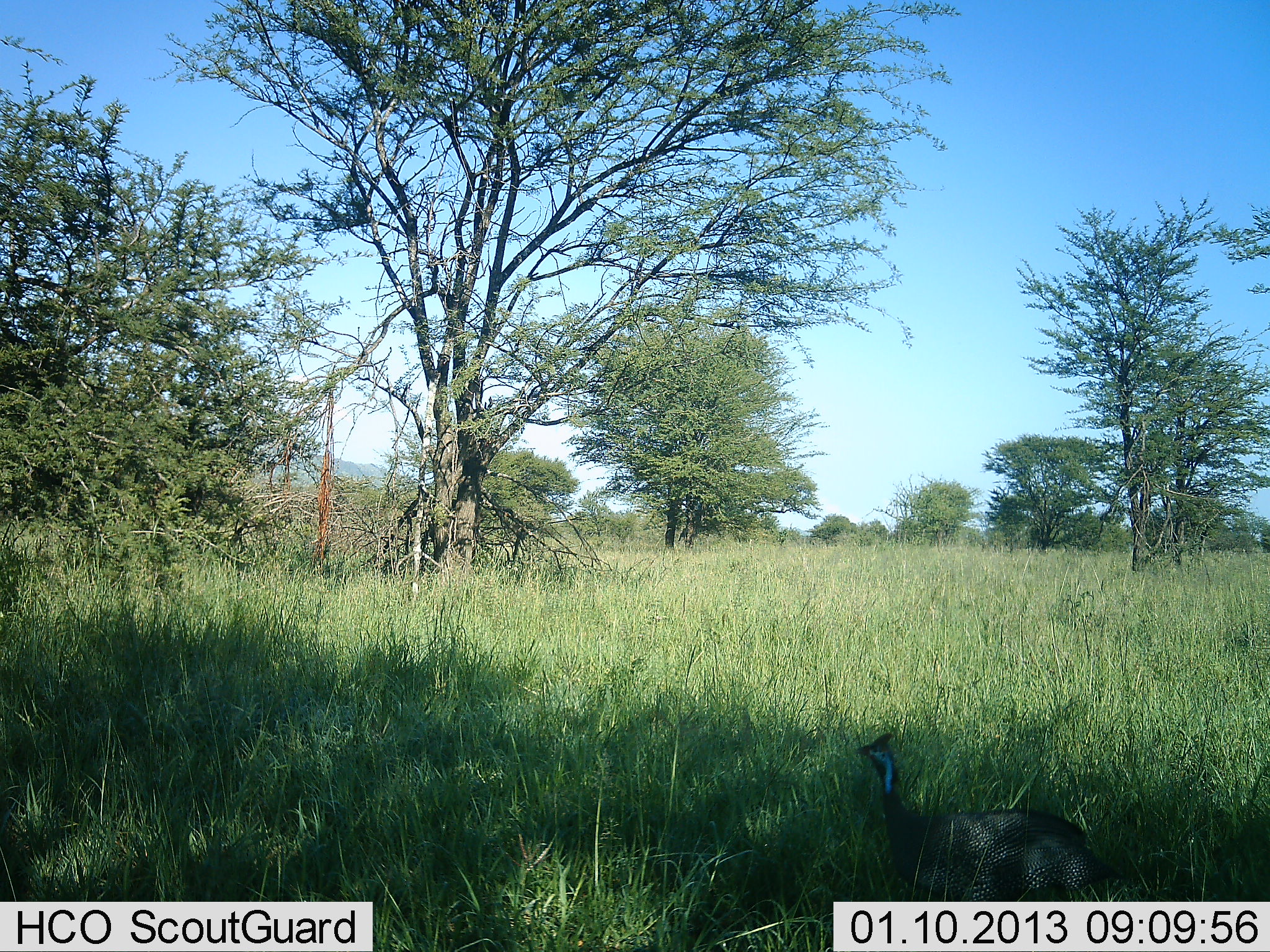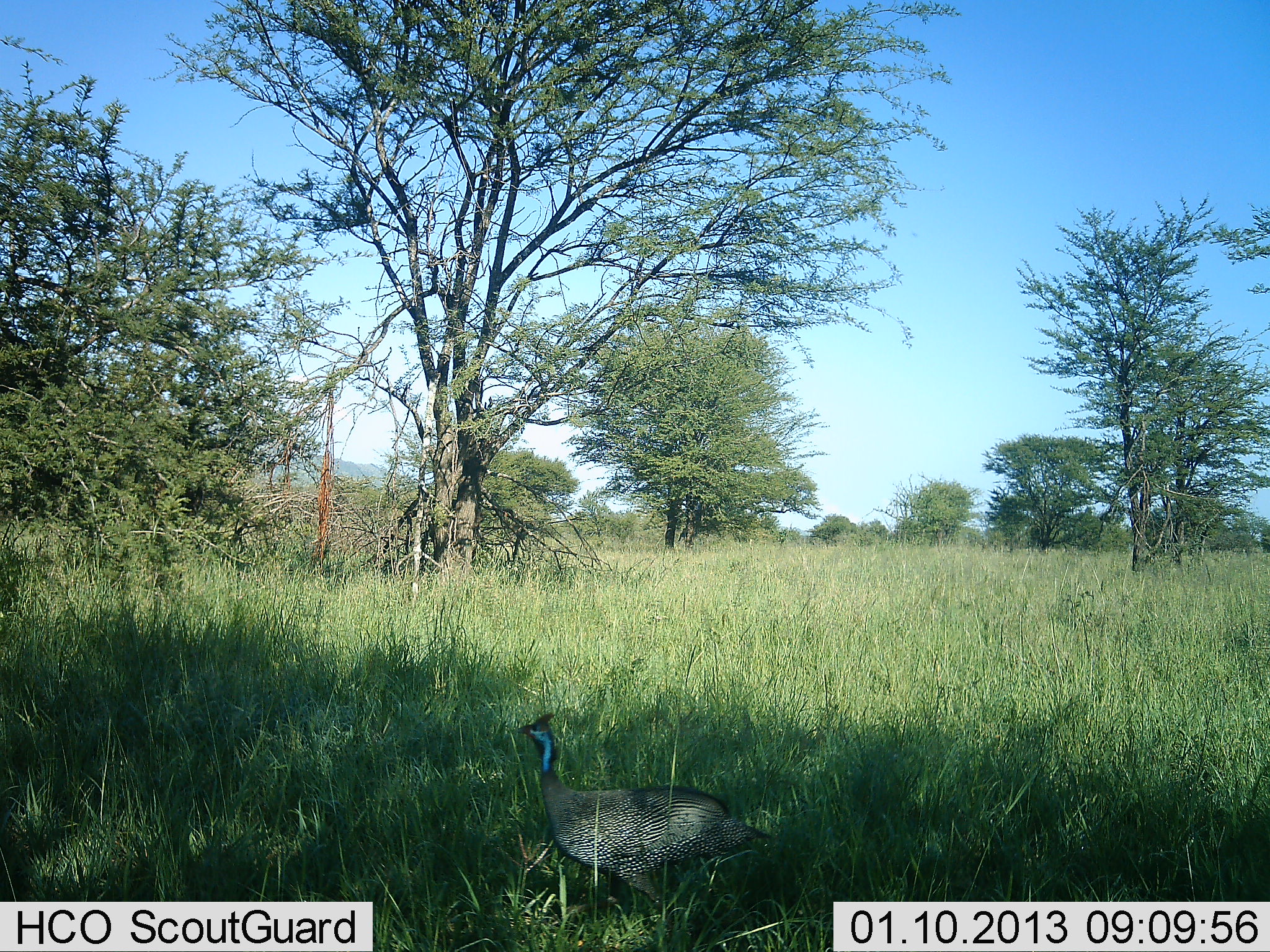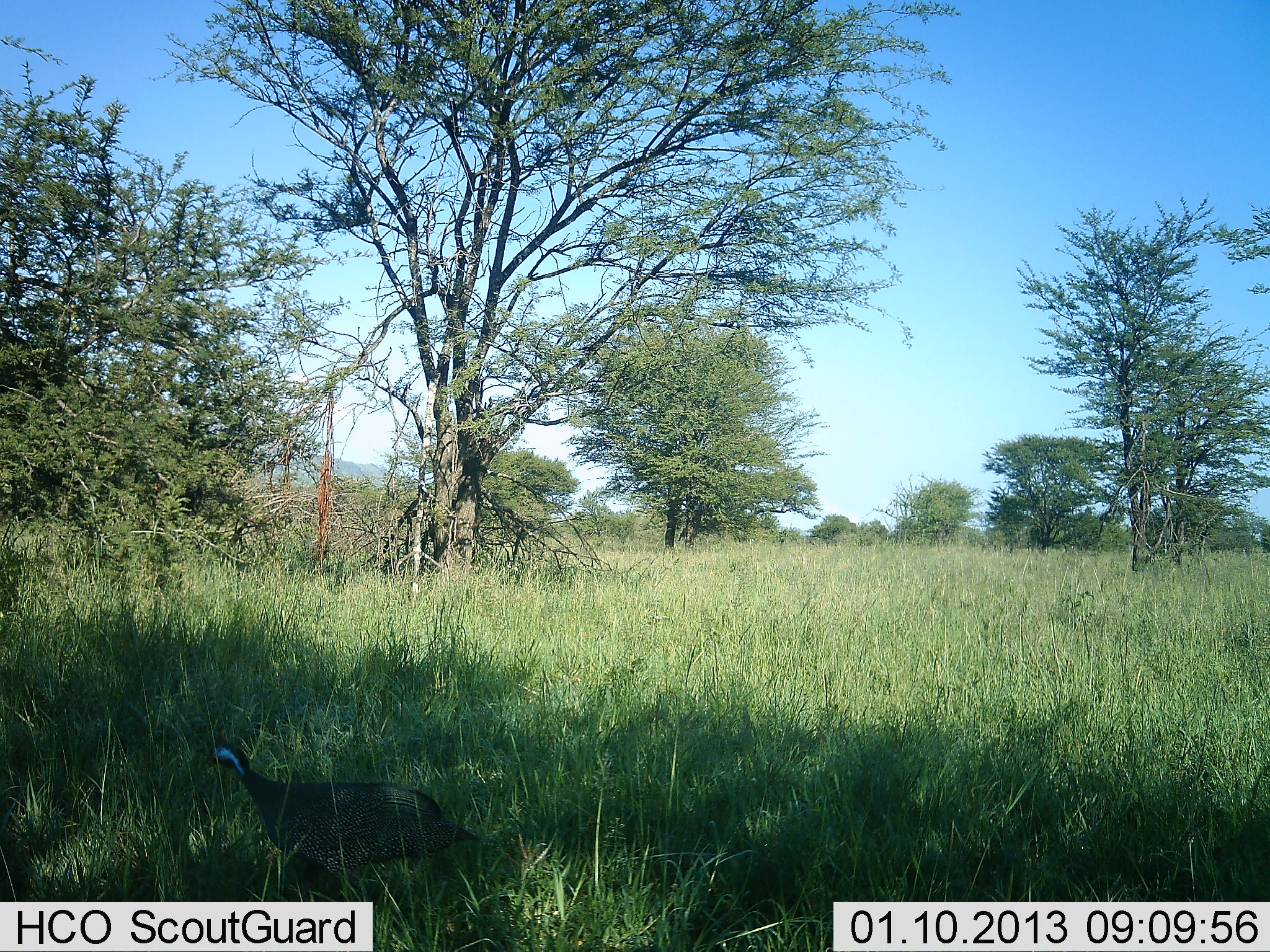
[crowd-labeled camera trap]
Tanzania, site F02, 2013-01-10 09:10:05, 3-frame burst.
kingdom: Animalia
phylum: Chordata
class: Aves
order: Galliformes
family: Numididae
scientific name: Numididae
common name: guinea fowl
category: guineafowl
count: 1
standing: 9%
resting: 0%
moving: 91%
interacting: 0%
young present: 0%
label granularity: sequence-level